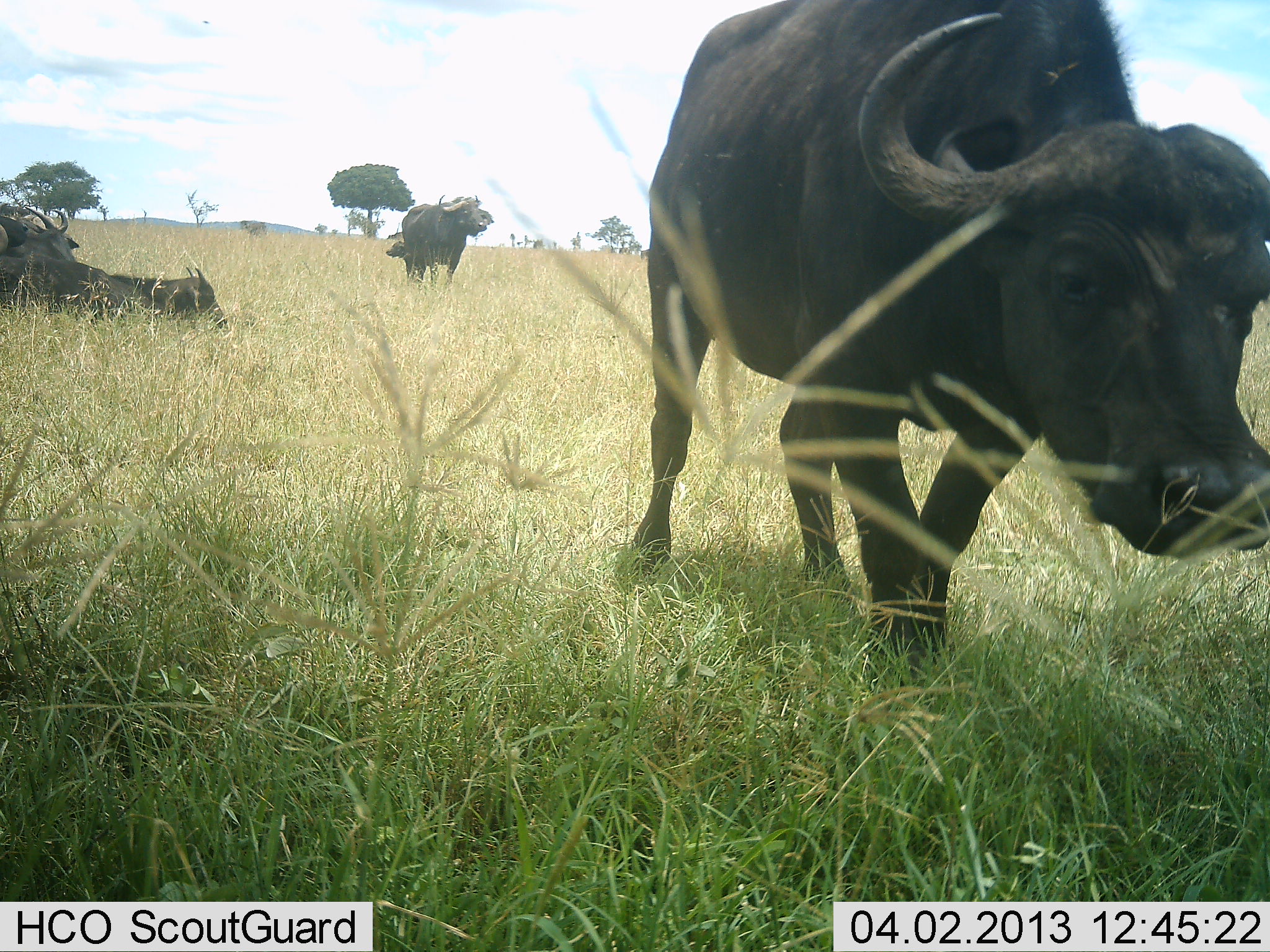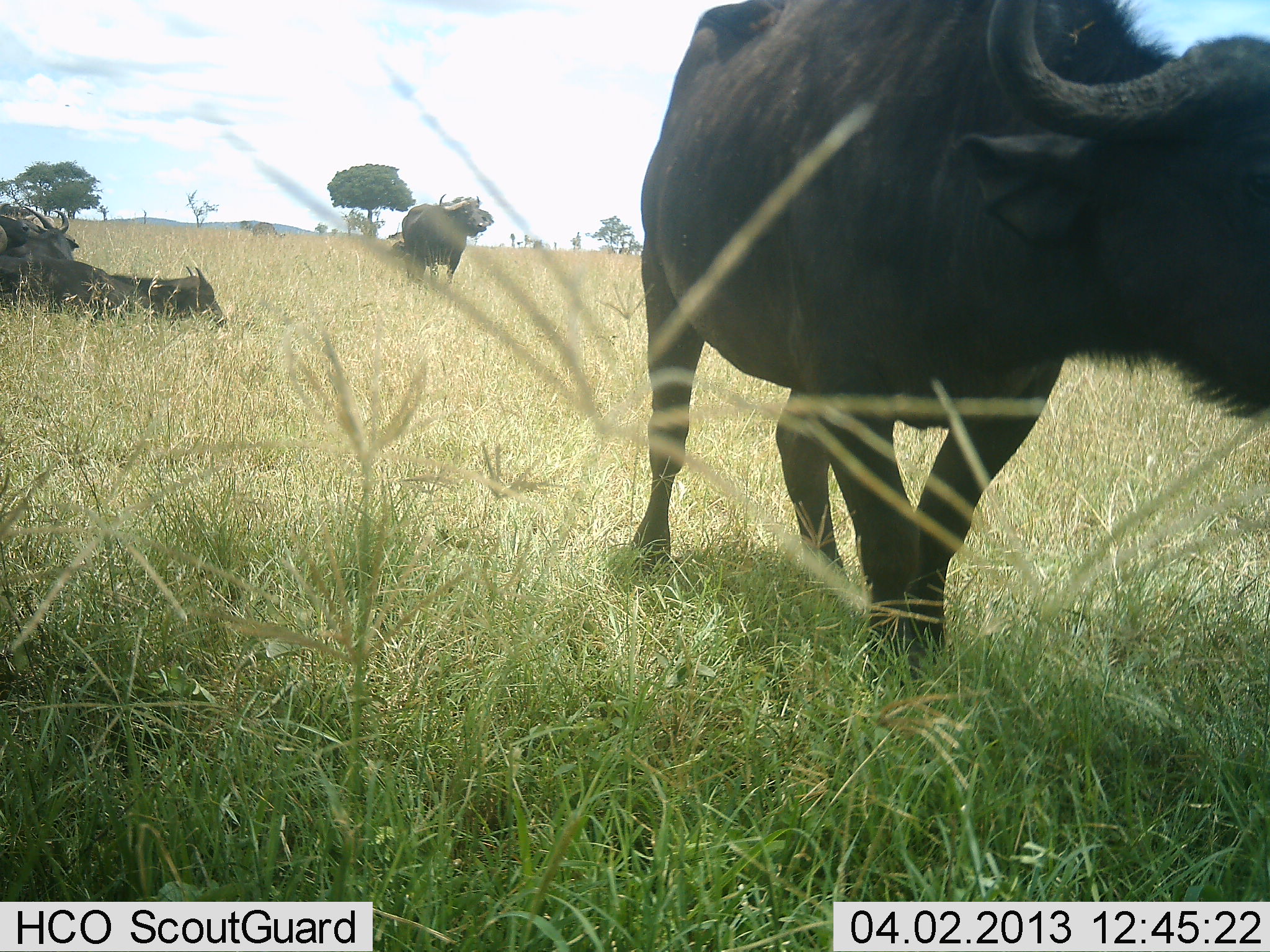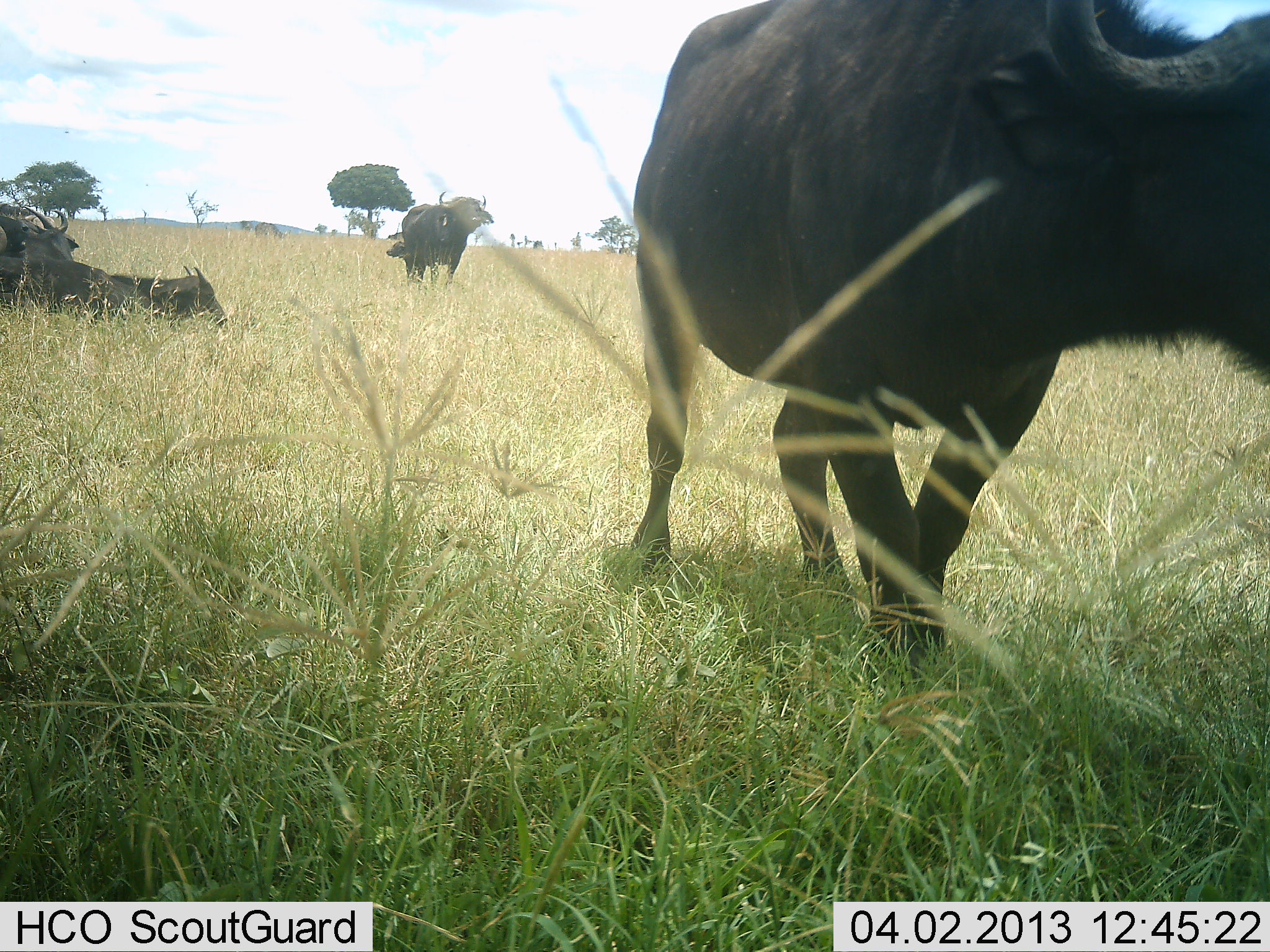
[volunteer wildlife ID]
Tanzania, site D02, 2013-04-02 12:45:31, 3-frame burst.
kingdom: Animalia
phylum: Chordata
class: Mammalia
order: Artiodactyla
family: Bovidae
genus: Syncerus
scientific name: Syncerus caffer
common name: cape buffalo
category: buffalo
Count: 4.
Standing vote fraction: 75%.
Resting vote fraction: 92%.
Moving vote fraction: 21%.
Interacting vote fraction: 4%.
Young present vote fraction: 17%.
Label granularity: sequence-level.